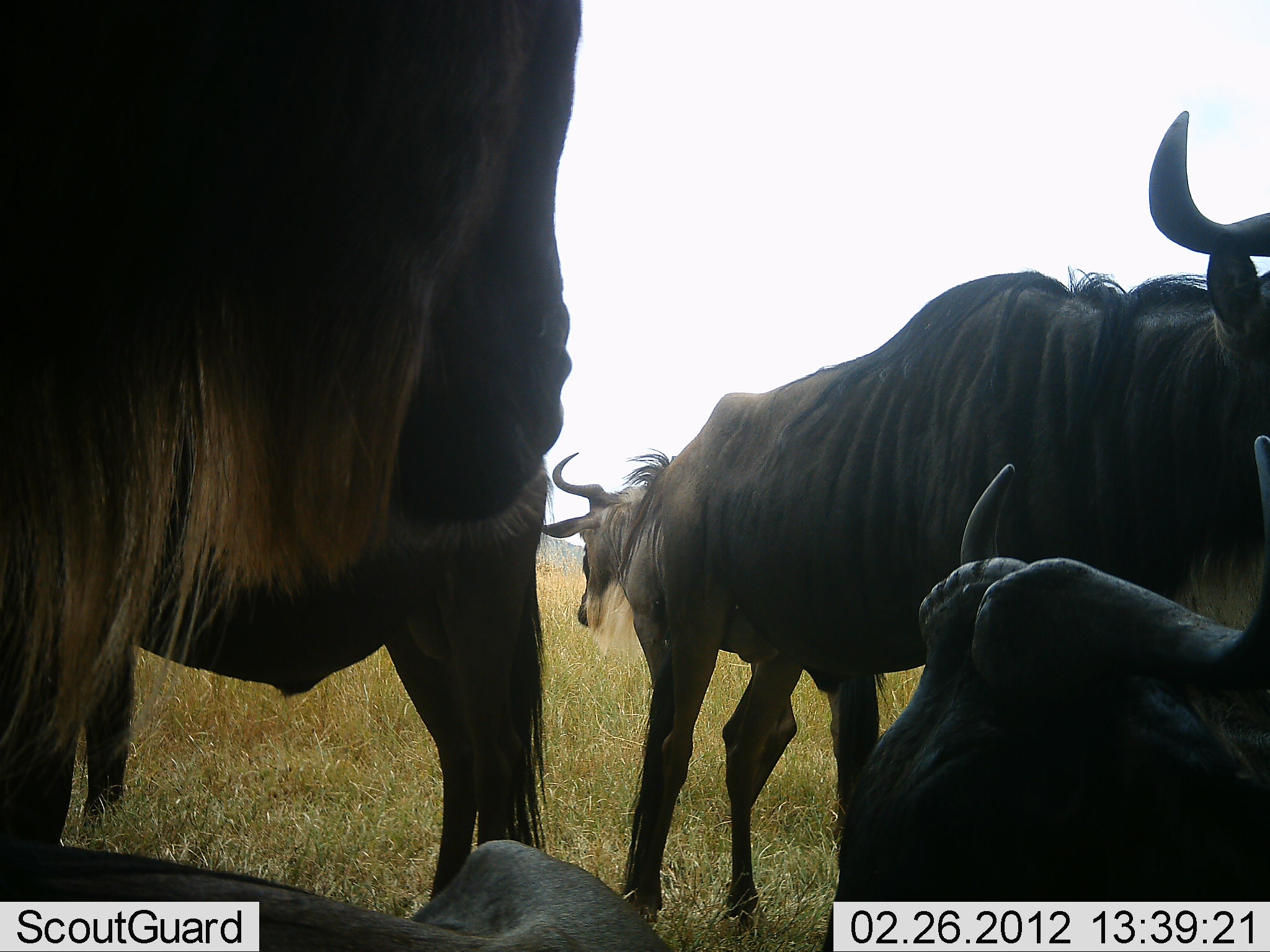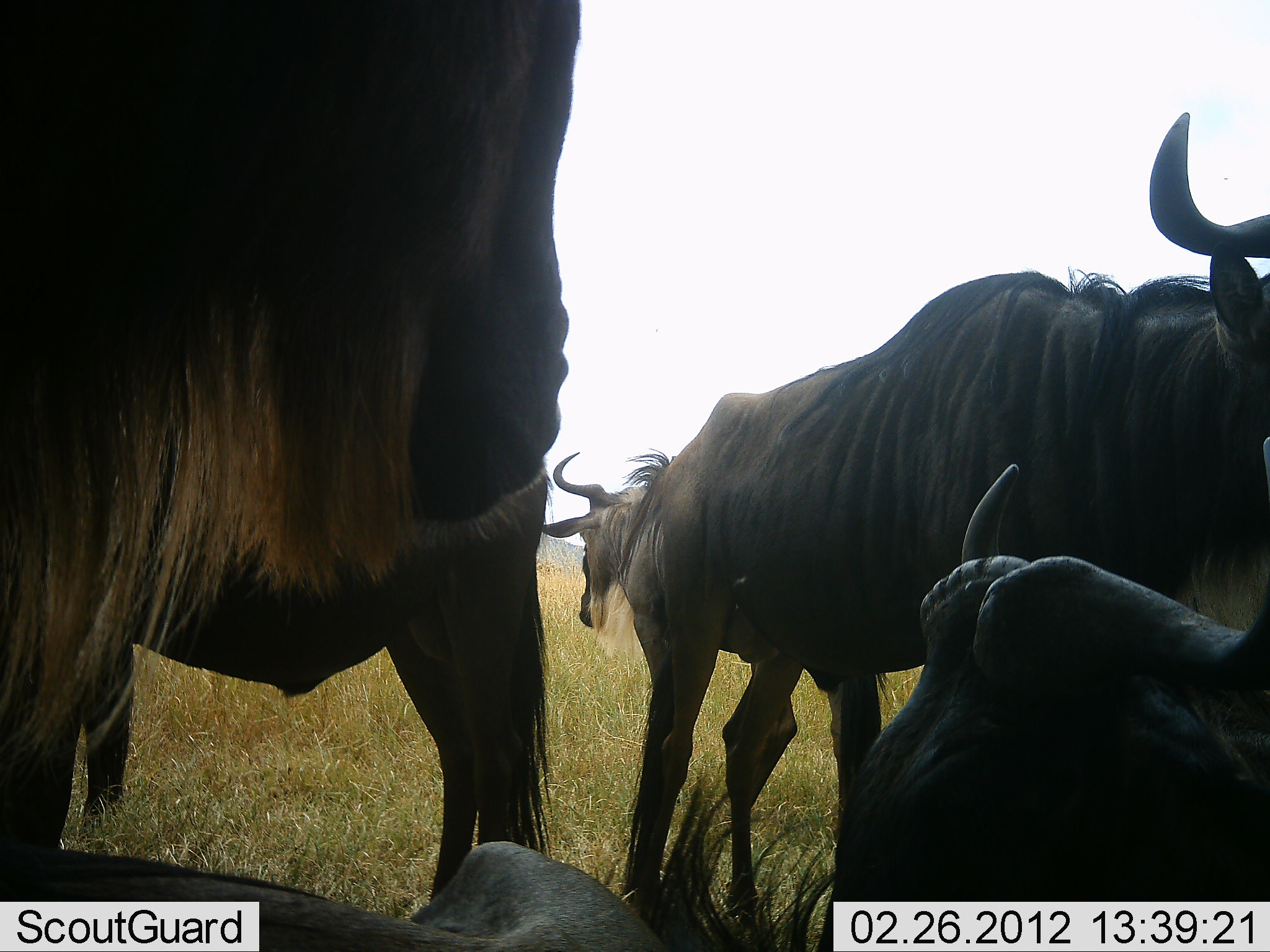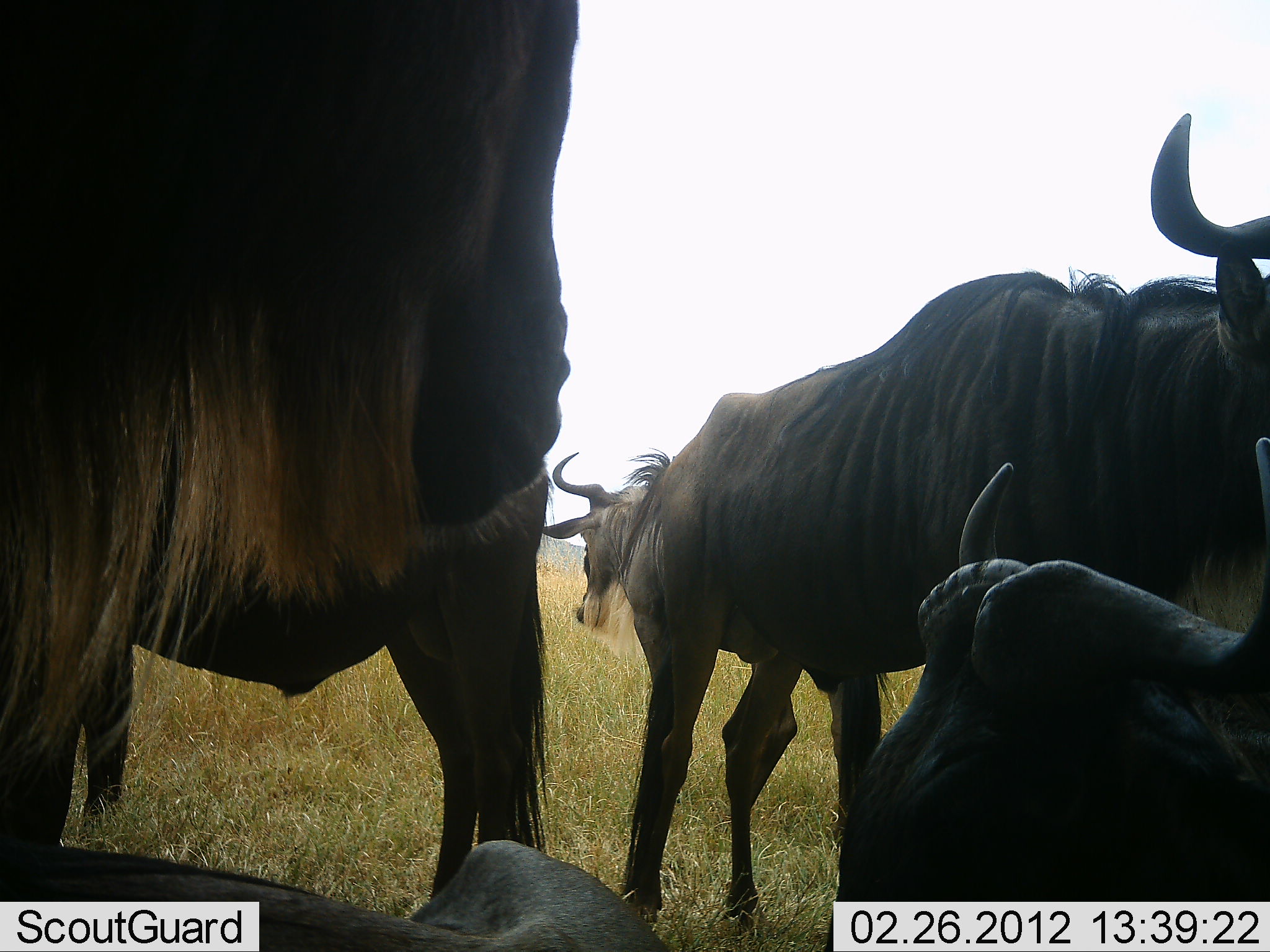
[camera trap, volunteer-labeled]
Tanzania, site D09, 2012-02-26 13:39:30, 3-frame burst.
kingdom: Animalia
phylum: Chordata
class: Mammalia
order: Artiodactyla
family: Bovidae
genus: Connochaetes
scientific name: Connochaetes taurinus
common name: blue wildebeest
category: wildebeest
Wildebeest (blue wildebeest) (Connochaetes taurinus), count 5. Behavior (volunteer vote fractions): standing 92%, resting 88%, moving 0%, interacting 4%. Young present (vote fraction): 4%. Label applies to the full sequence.